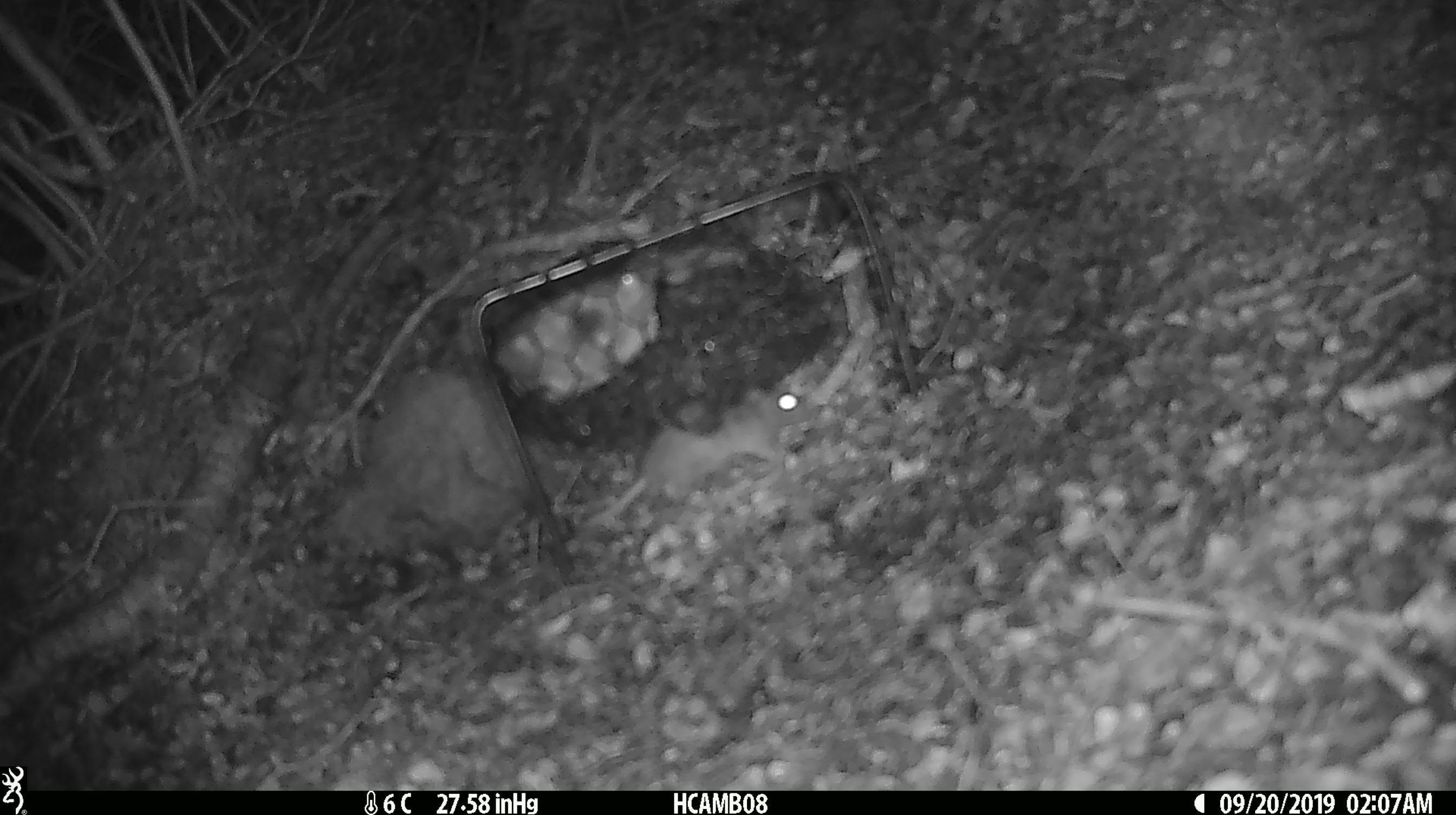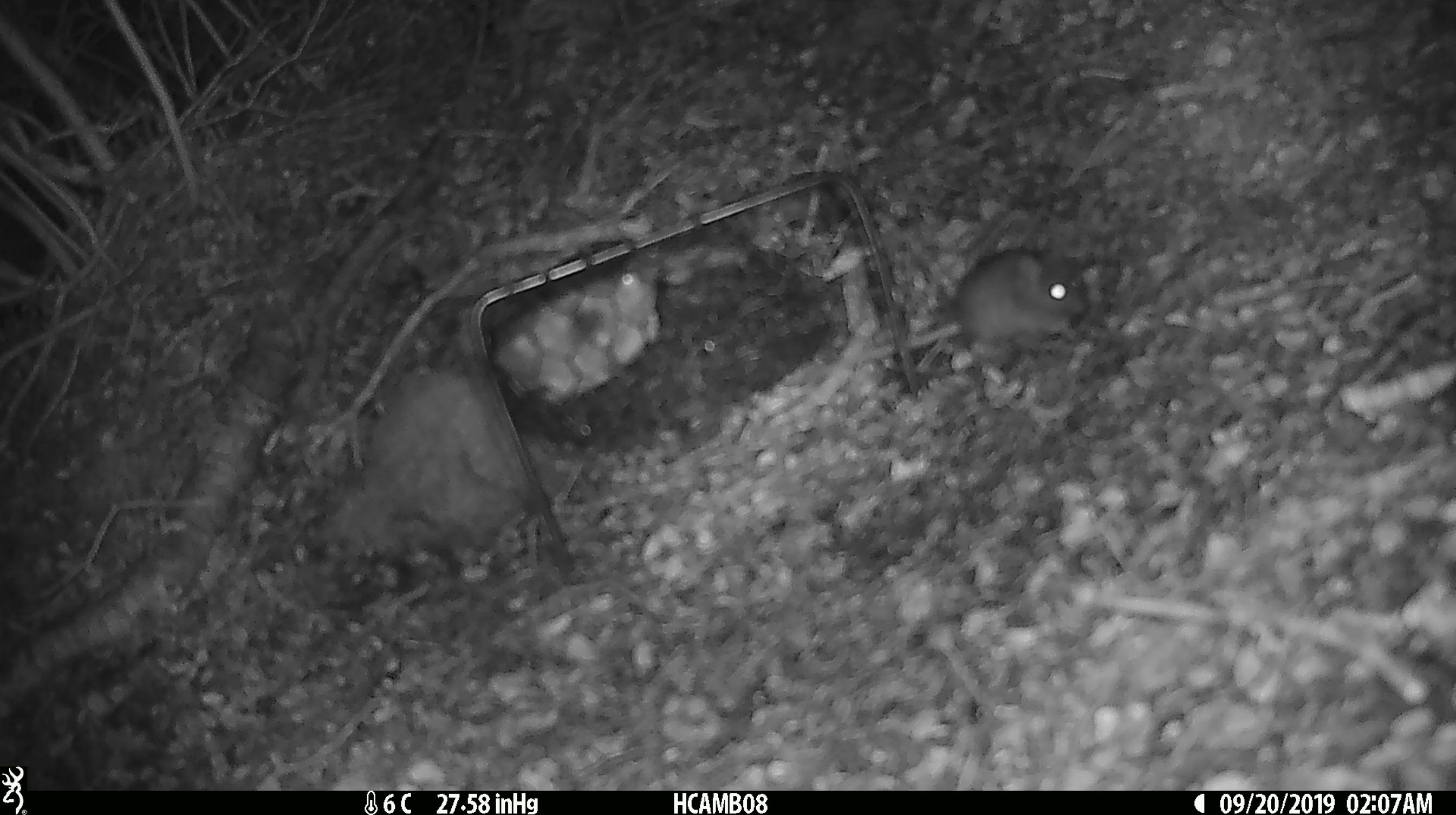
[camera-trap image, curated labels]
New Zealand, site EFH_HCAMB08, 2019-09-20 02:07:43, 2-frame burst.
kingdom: Animalia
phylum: Chordata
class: Mammalia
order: Rodentia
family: Muridae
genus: Mus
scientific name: Mus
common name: mouse